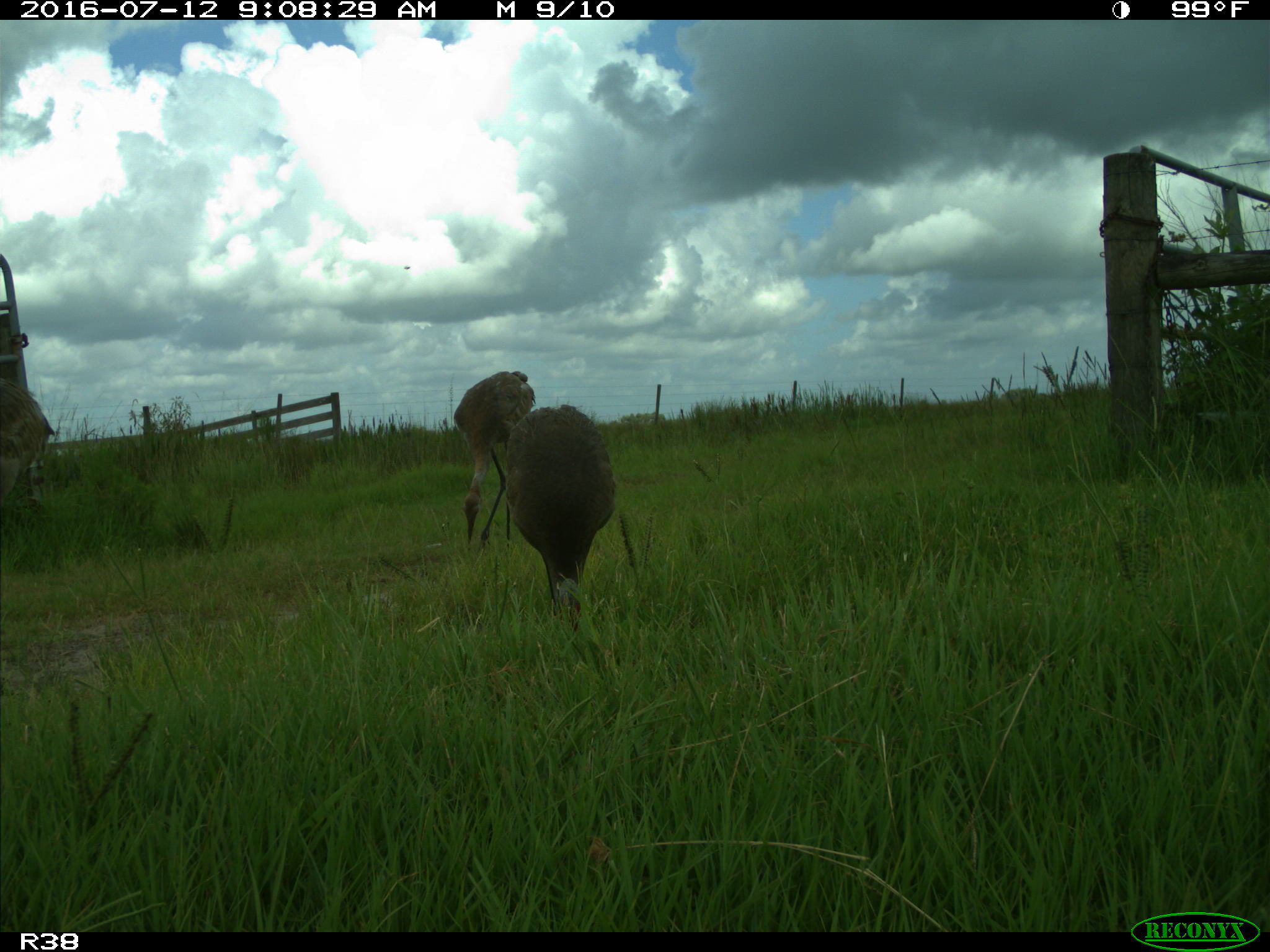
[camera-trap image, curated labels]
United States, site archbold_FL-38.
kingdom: Animalia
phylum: Chordata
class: Aves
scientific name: Aves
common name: birds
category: unidentified bird